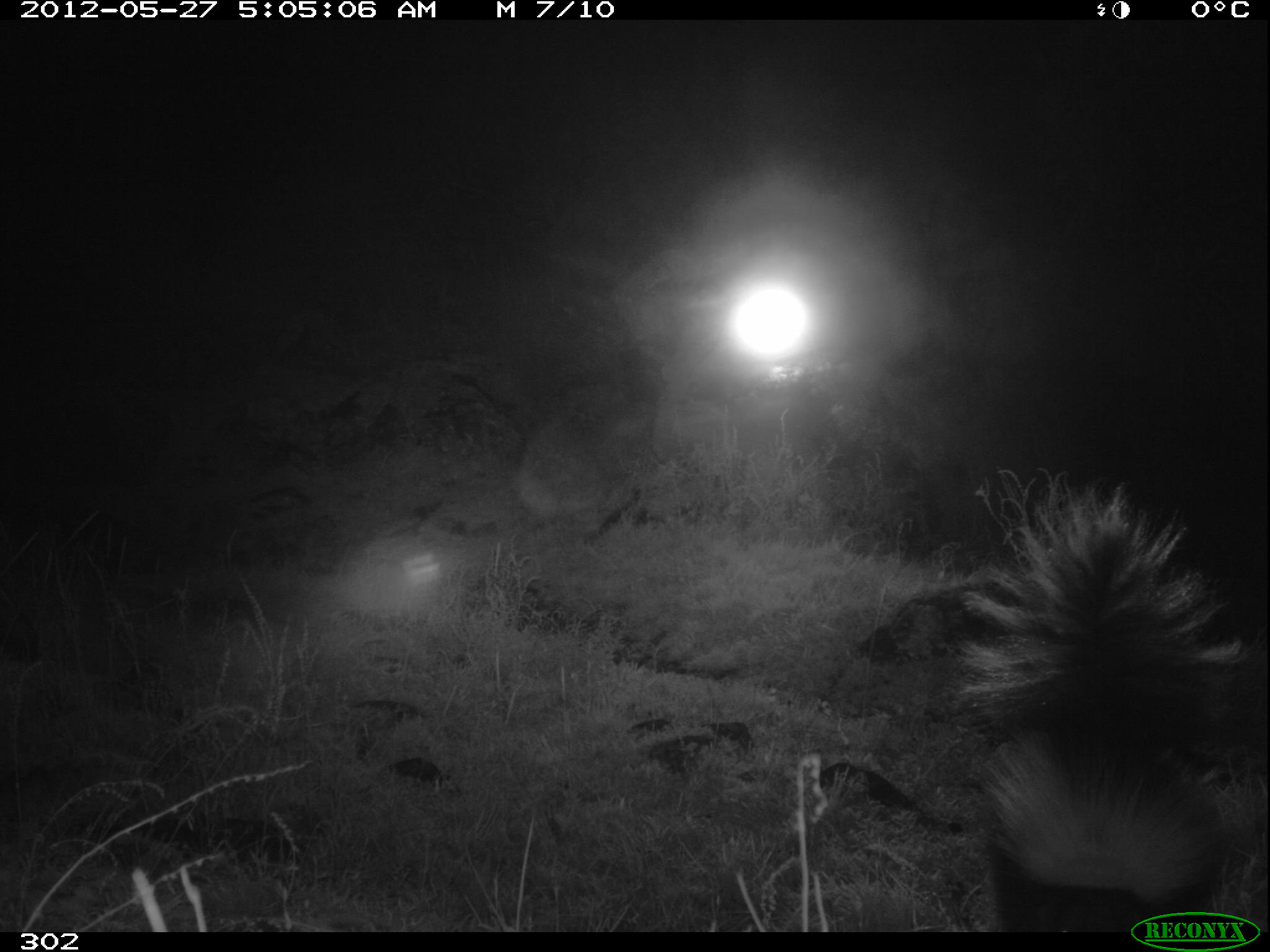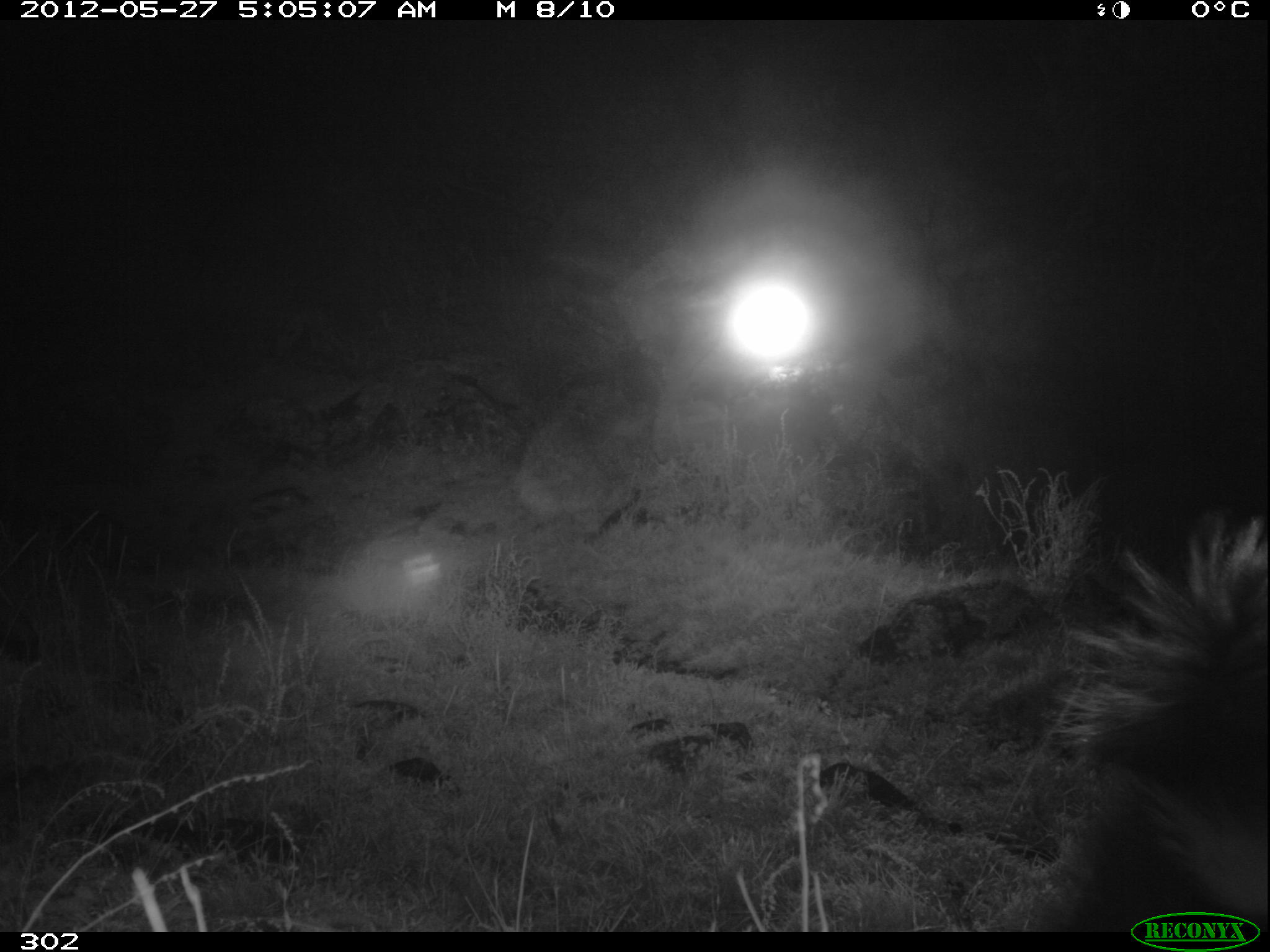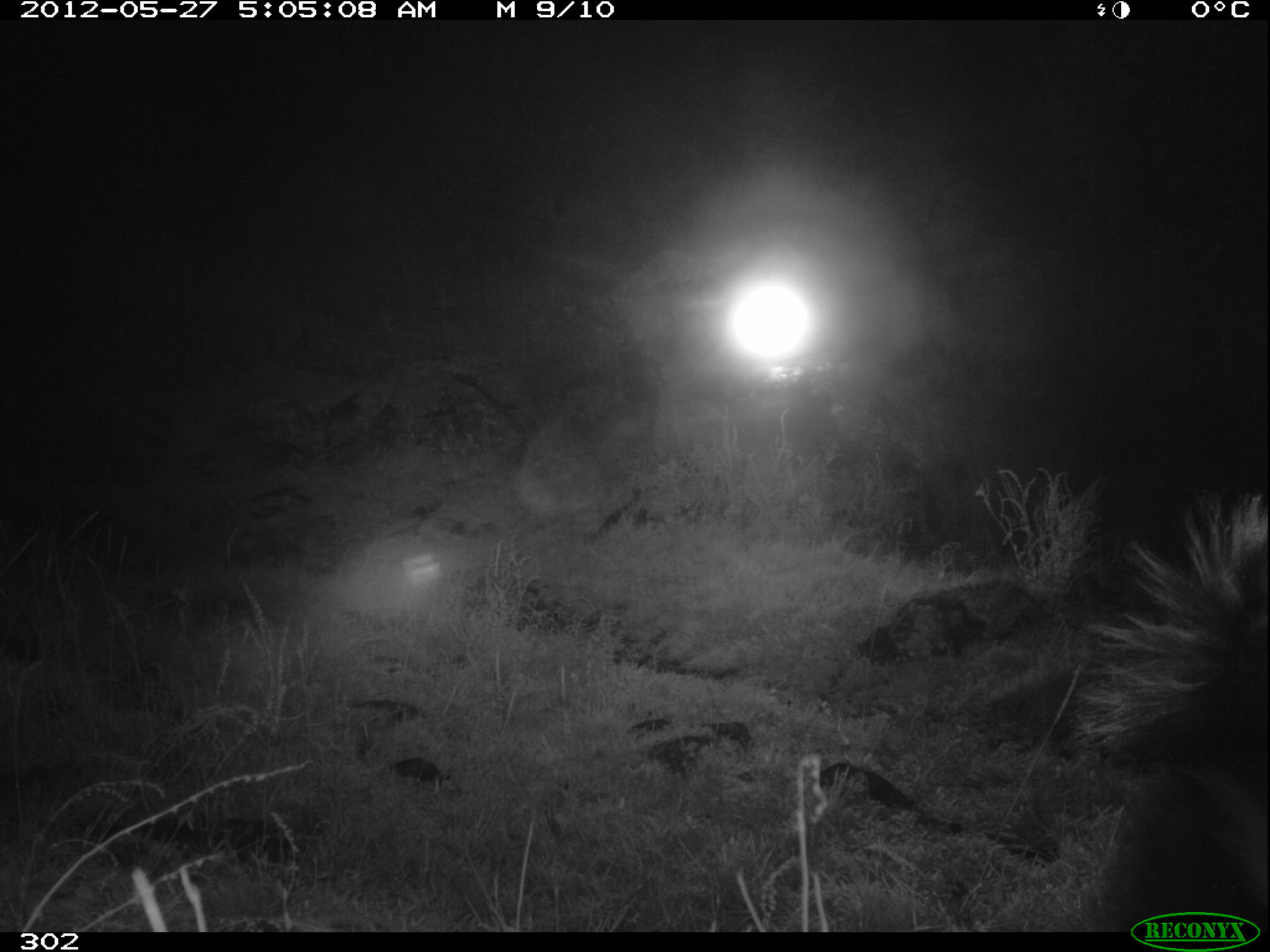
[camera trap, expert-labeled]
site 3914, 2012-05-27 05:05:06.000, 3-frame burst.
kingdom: Animalia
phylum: Chordata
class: Mammalia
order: Carnivora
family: Mephitidae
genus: Conepatus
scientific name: Conepatus chinga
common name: molina's hog-nosed skunk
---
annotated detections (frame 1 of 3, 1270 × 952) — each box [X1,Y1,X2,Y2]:
conepatus chinga: [945,464,1250,932]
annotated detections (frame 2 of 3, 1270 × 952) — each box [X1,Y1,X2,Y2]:
conepatus chinga: [1039,512,1269,928]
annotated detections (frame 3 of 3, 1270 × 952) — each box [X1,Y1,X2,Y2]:
conepatus chinga: [1075,491,1270,927]